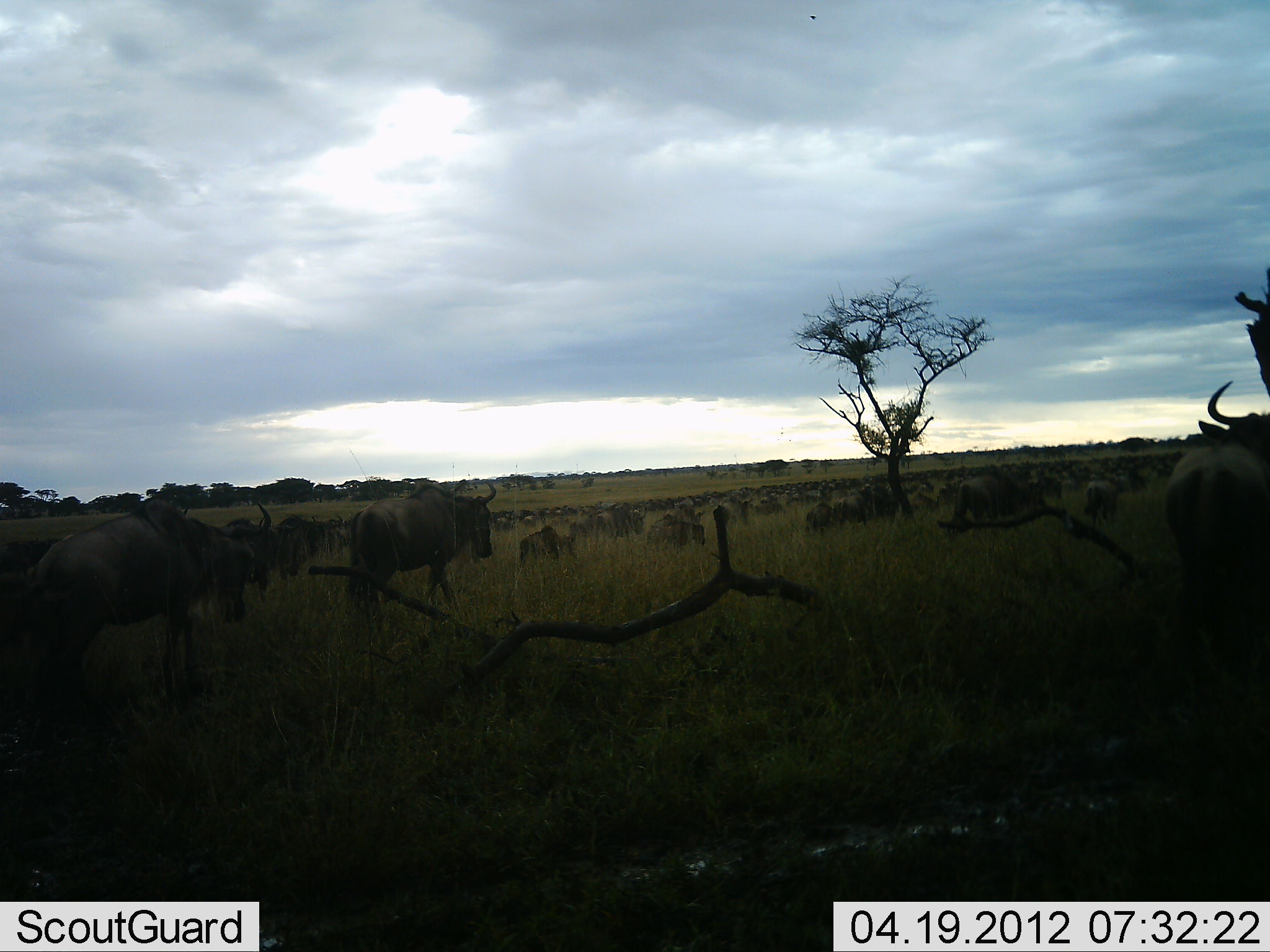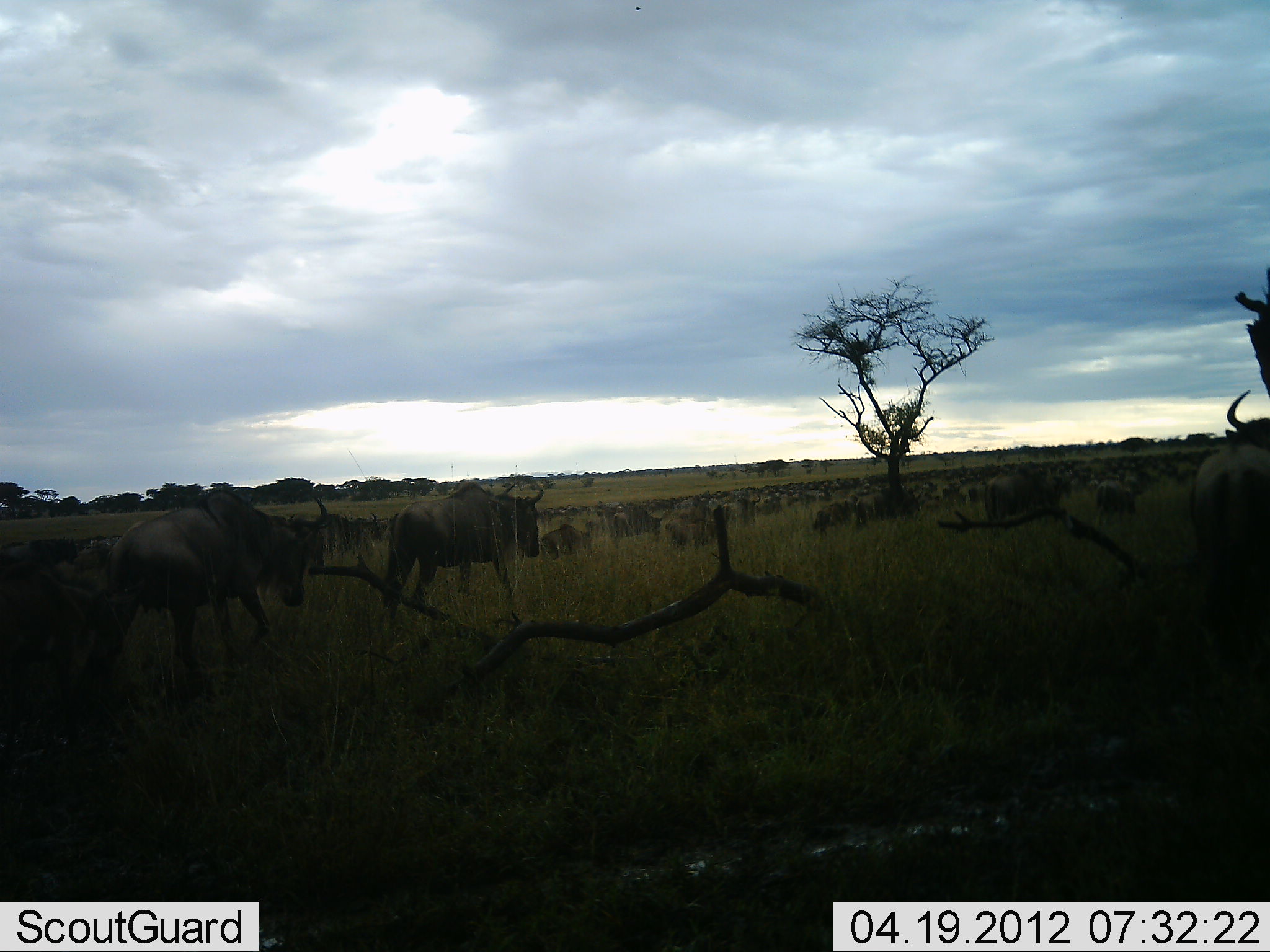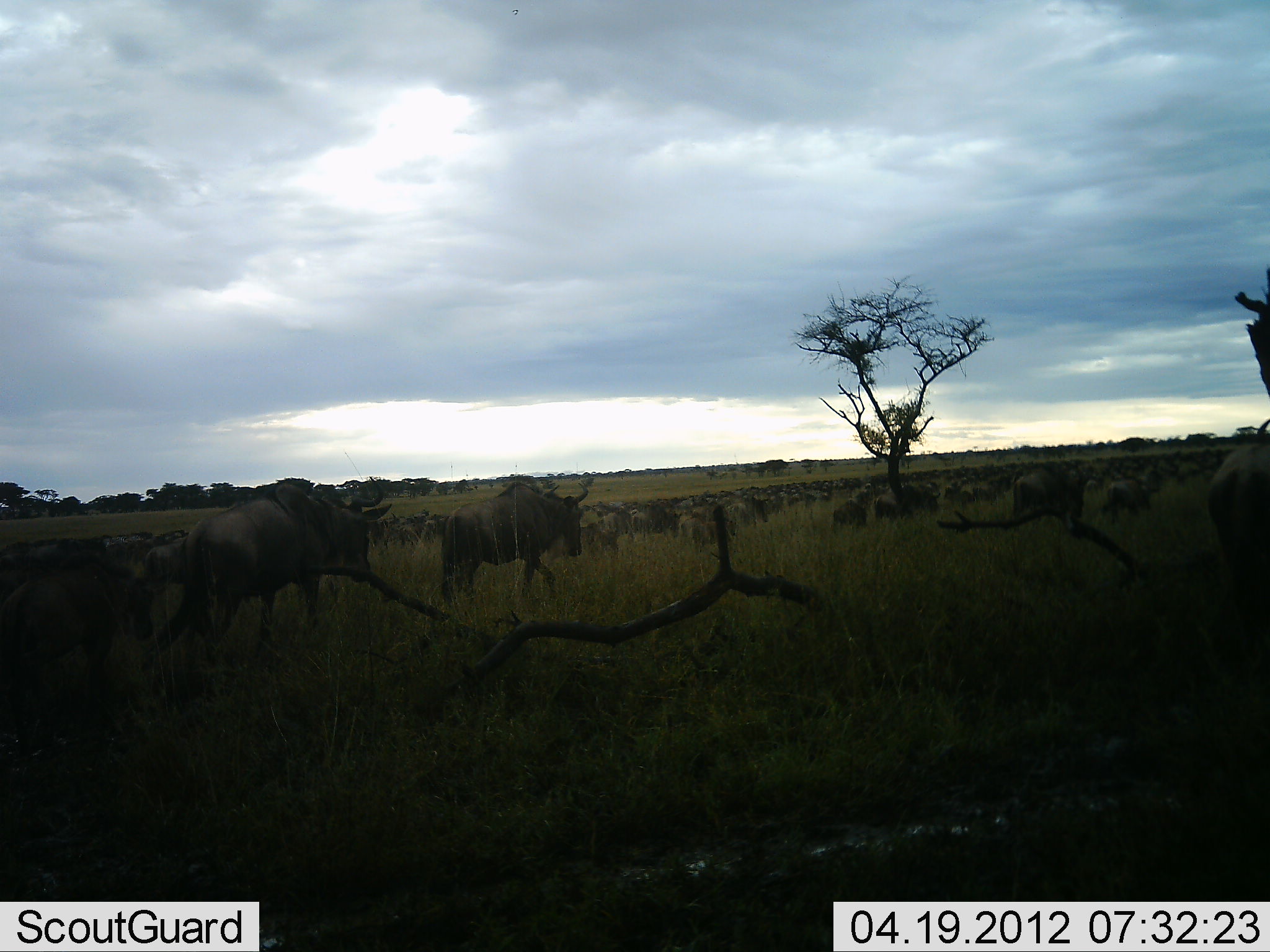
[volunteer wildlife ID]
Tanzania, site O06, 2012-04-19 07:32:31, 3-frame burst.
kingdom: Animalia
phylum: Chordata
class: Mammalia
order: Artiodactyla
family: Bovidae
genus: Connochaetes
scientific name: Connochaetes taurinus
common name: blue wildebeest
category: wildebeest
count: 51+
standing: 0%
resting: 13%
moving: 87%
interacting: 0%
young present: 7%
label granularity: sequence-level